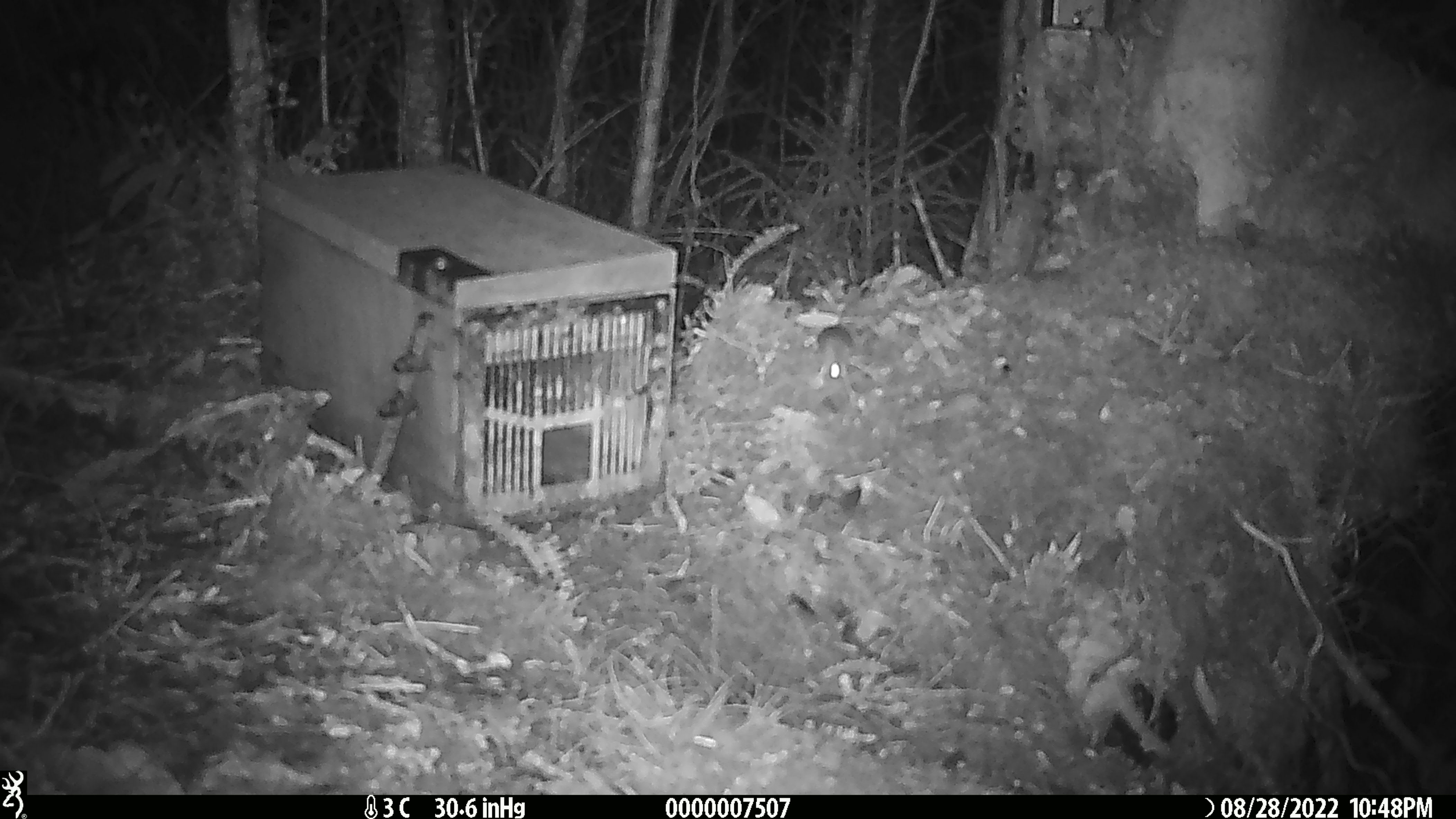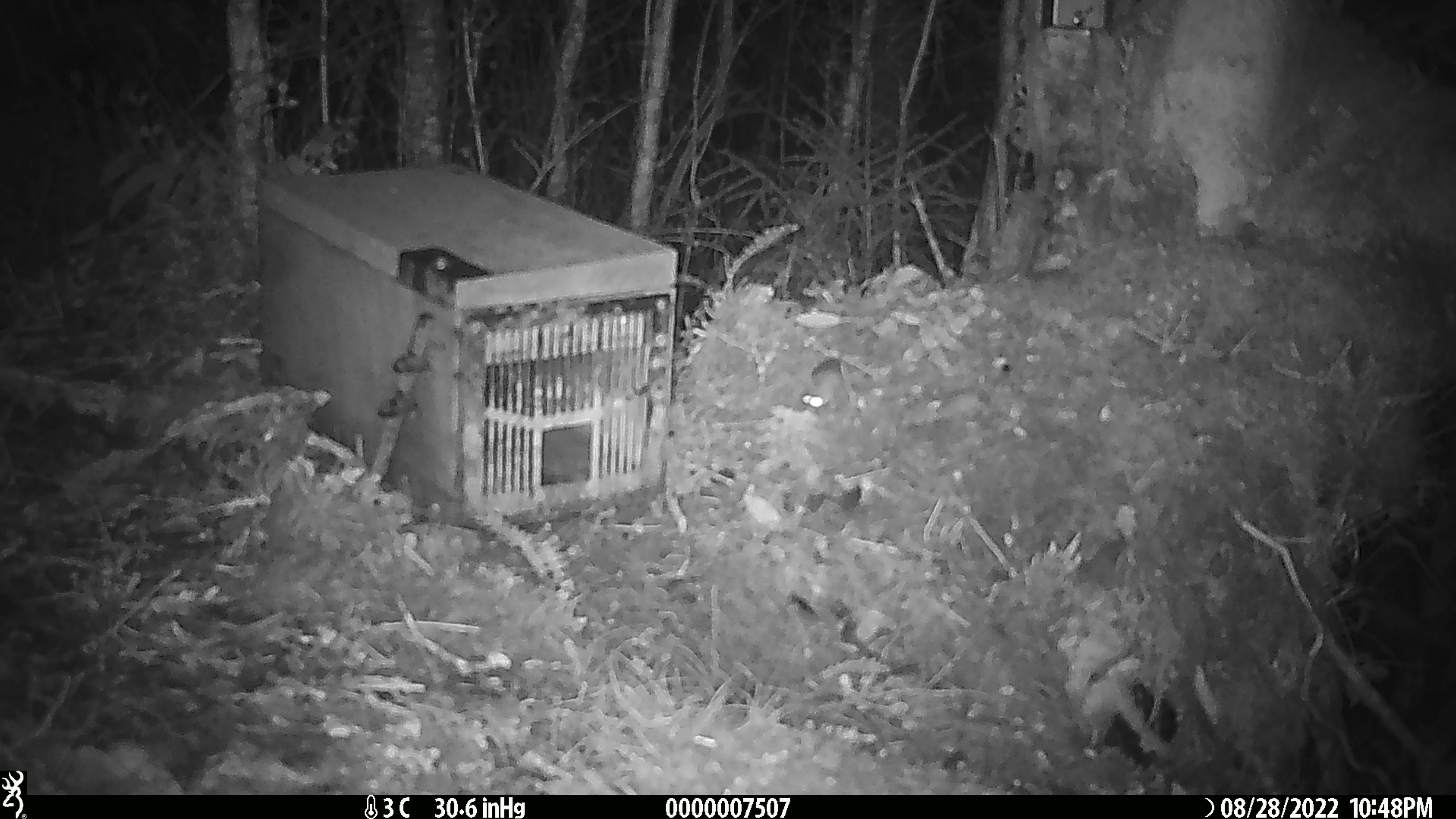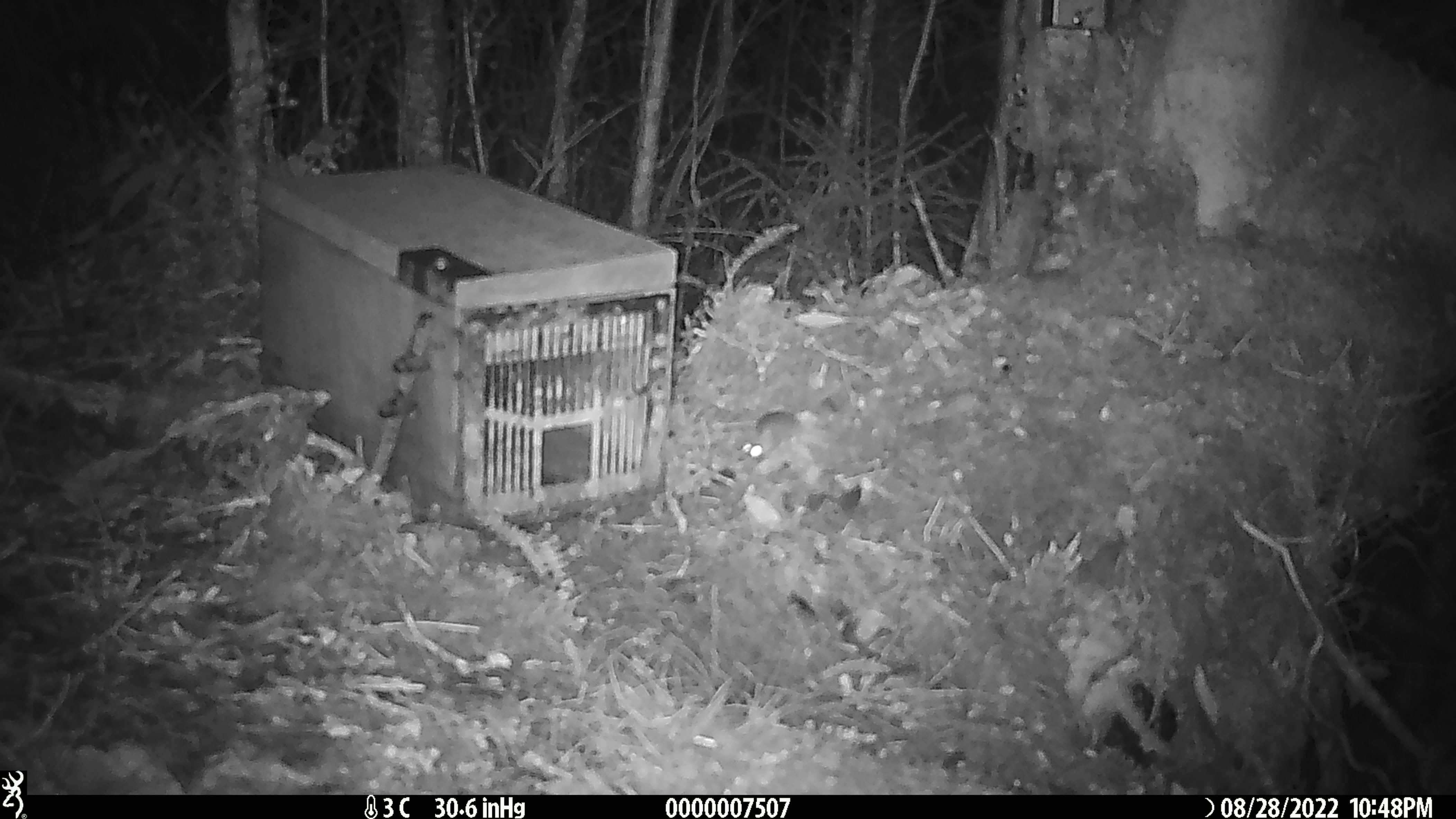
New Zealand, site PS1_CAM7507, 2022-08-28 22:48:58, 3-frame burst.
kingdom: Animalia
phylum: Chordata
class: Mammalia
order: Rodentia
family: Muridae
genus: Mus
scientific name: Mus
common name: mouse